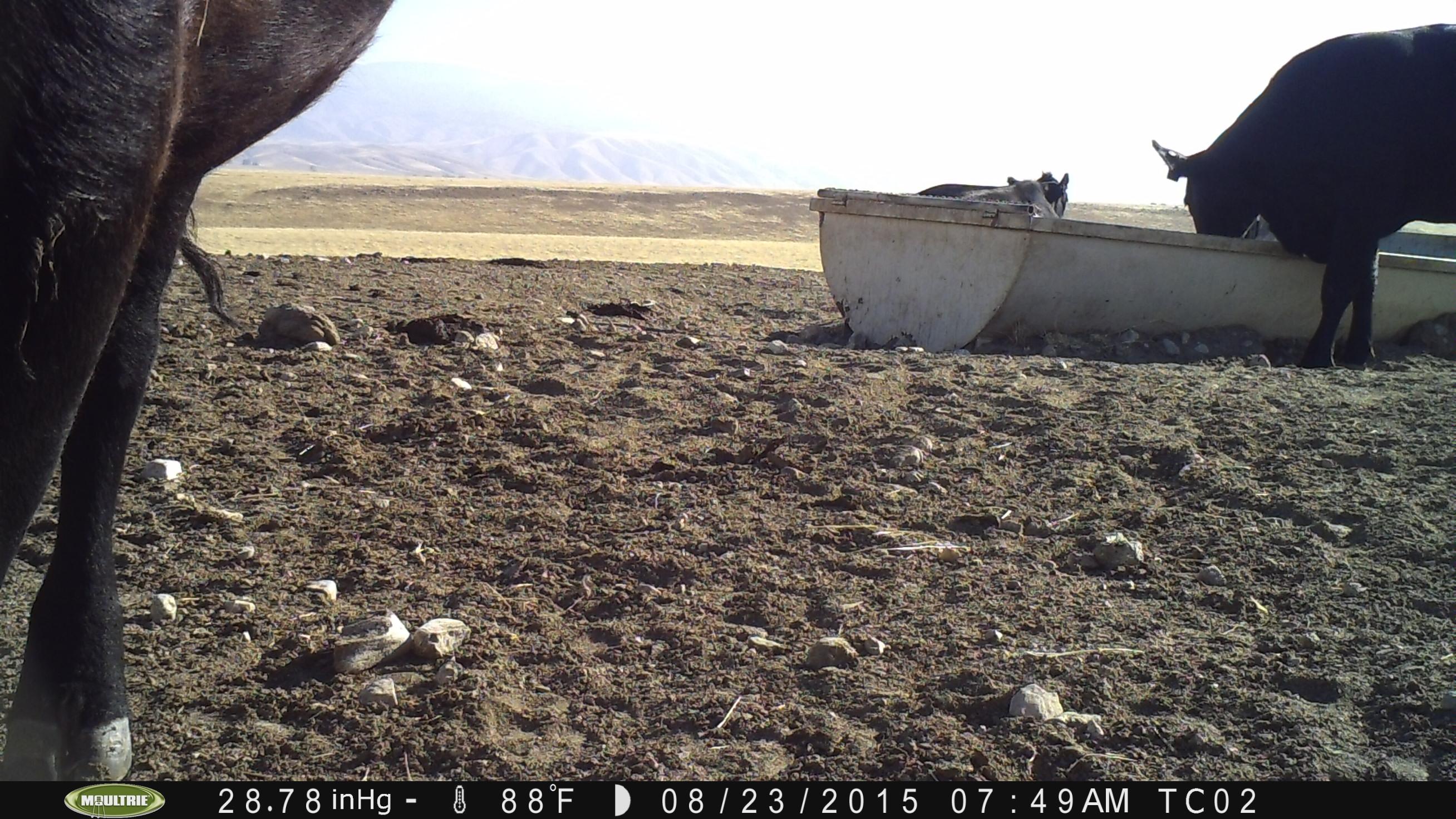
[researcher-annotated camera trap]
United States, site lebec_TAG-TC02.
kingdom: Animalia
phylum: Chordata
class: Mammalia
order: Artiodactyla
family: Bovidae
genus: Bos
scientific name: Bos taurus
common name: domestic cow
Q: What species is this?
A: Bos taurus (domestic cow).